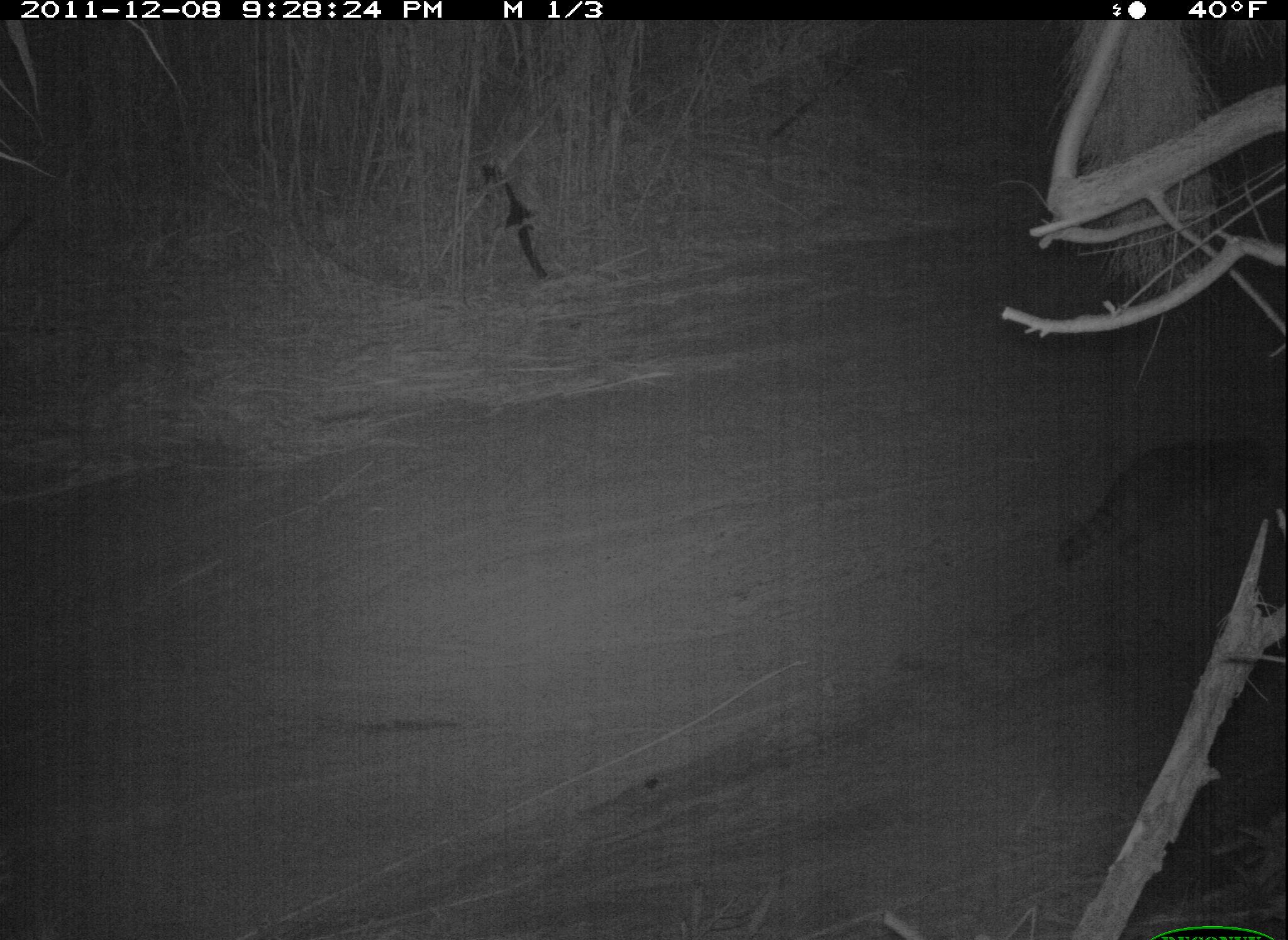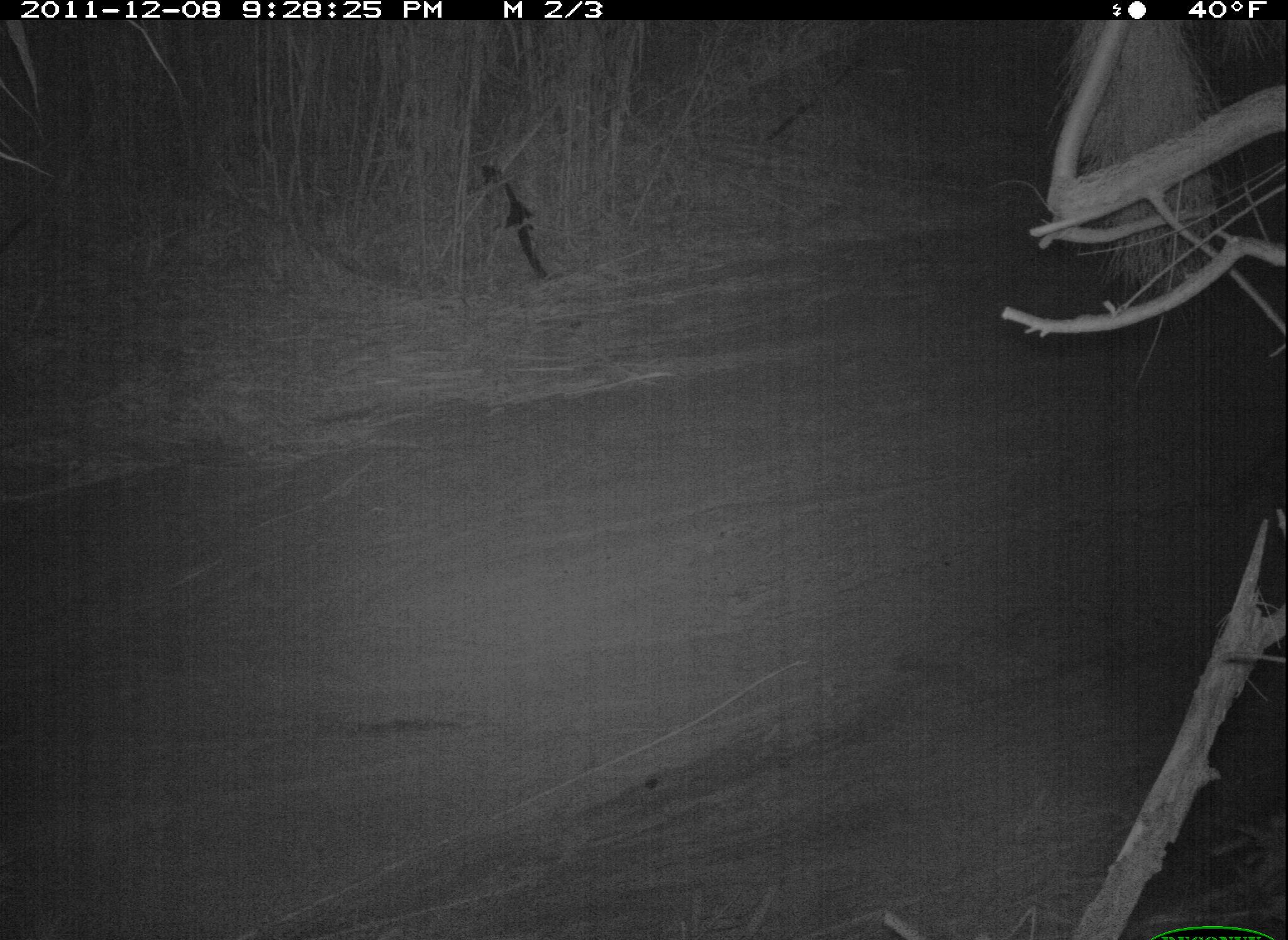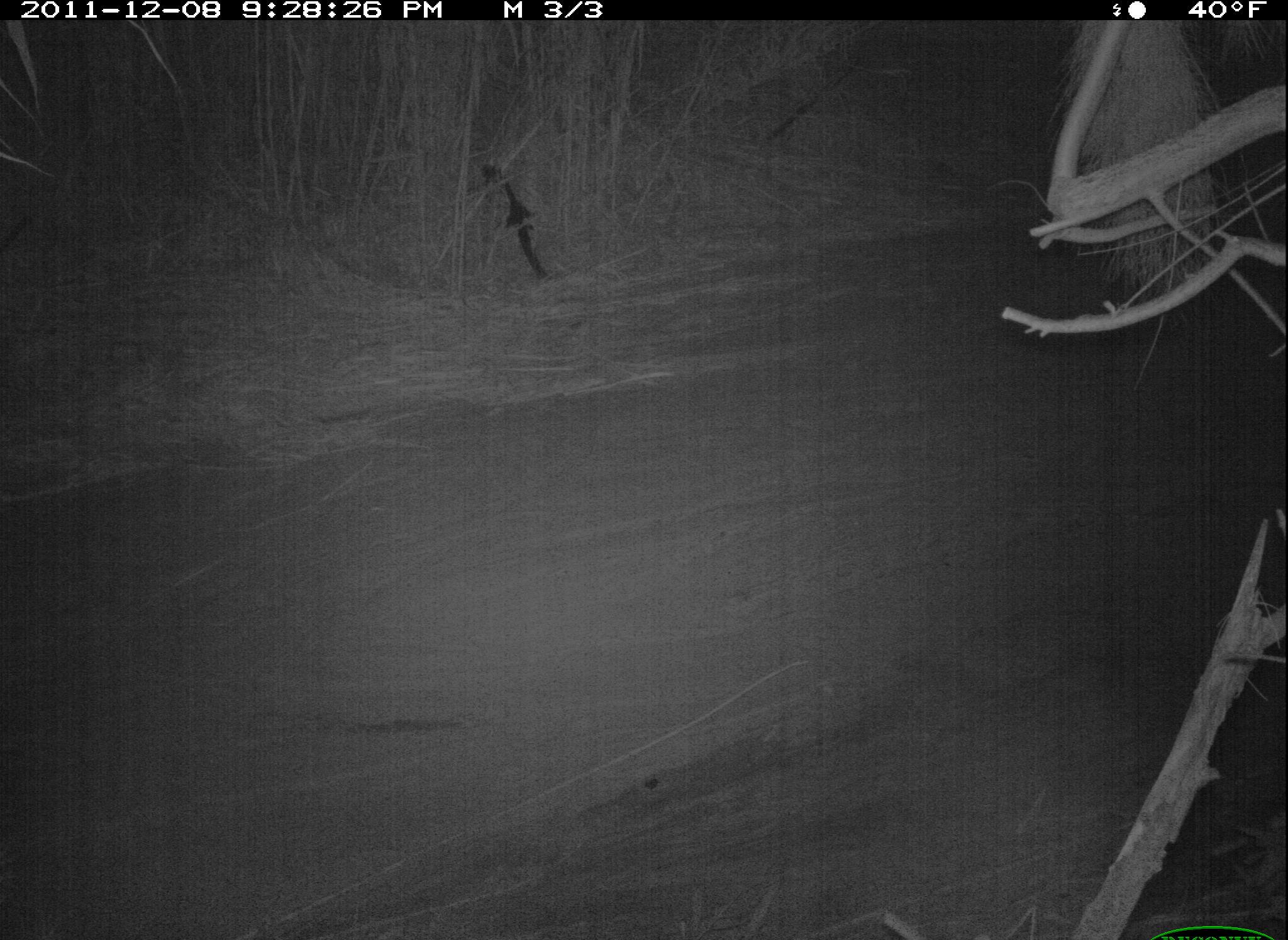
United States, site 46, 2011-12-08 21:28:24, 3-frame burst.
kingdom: Animalia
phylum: Chordata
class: Mammalia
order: Carnivora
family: Procyonidae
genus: Procyon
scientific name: Procyon lotor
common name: raccoon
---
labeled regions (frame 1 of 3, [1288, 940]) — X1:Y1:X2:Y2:
raccoon: 1055:432:1279:575